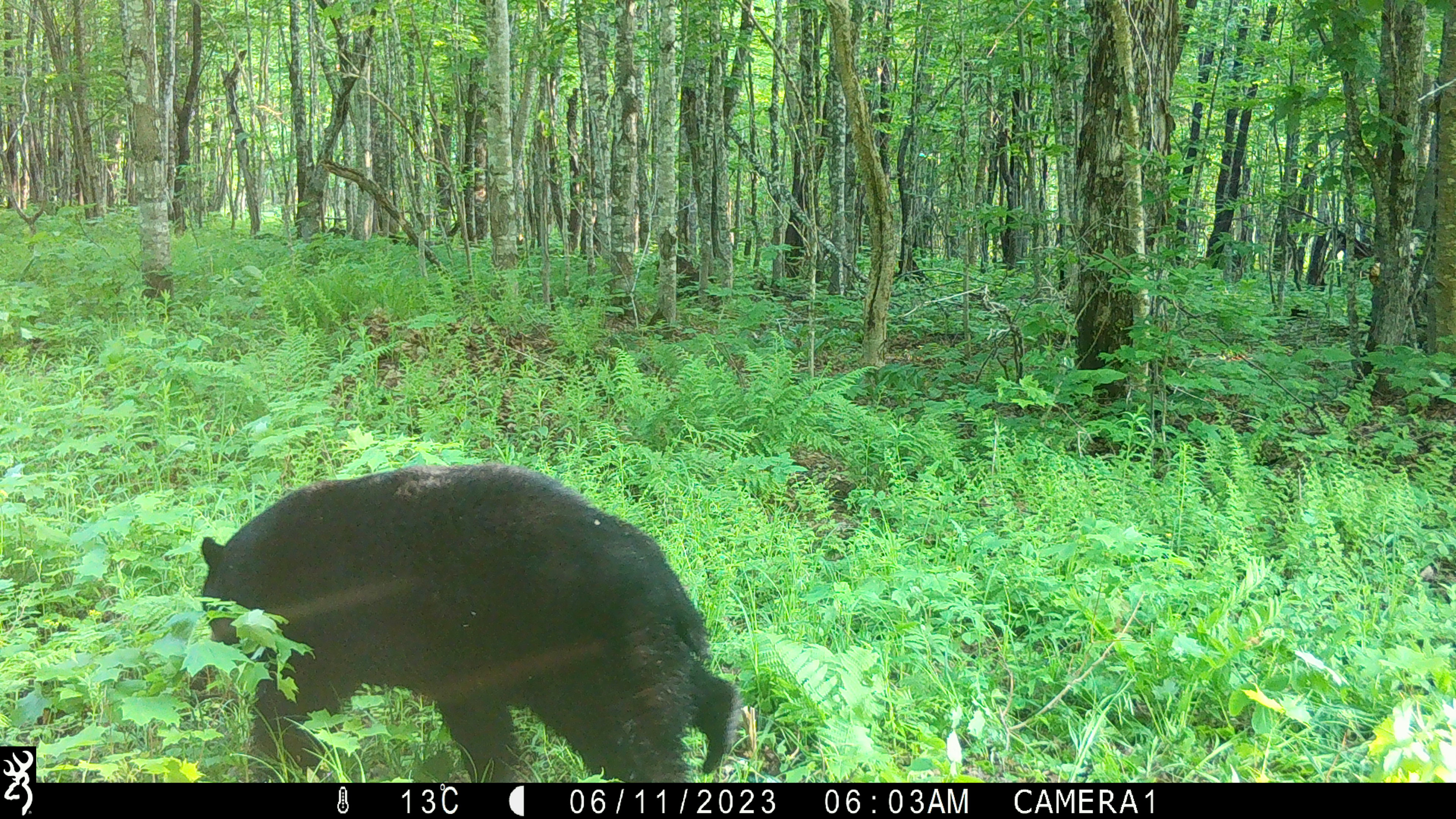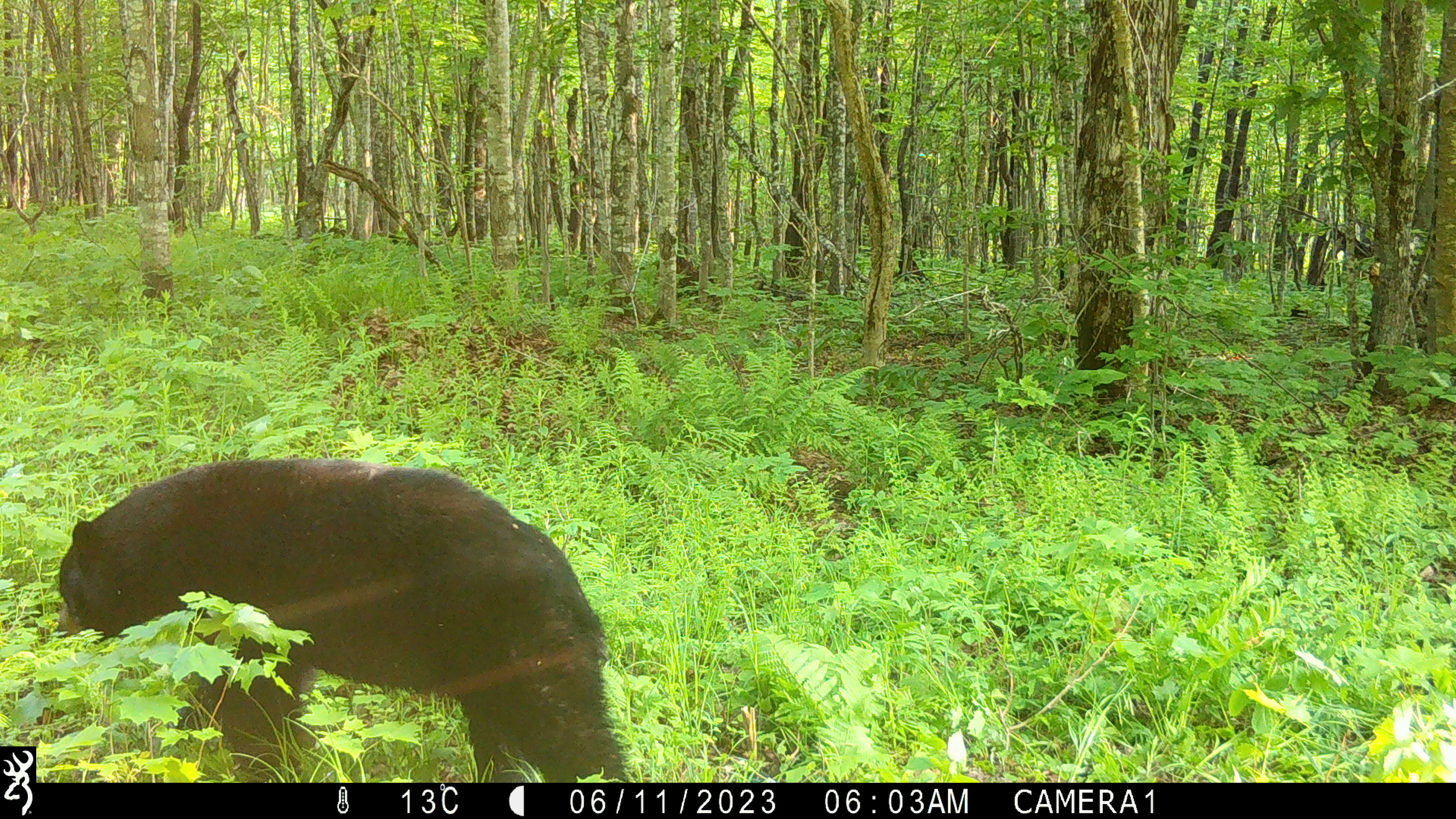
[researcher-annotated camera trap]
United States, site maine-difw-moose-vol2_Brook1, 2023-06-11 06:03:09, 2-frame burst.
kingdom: Animalia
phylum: Chordata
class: Mammalia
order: Carnivora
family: Ursidae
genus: Ursus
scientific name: Ursus americanus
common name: black bear